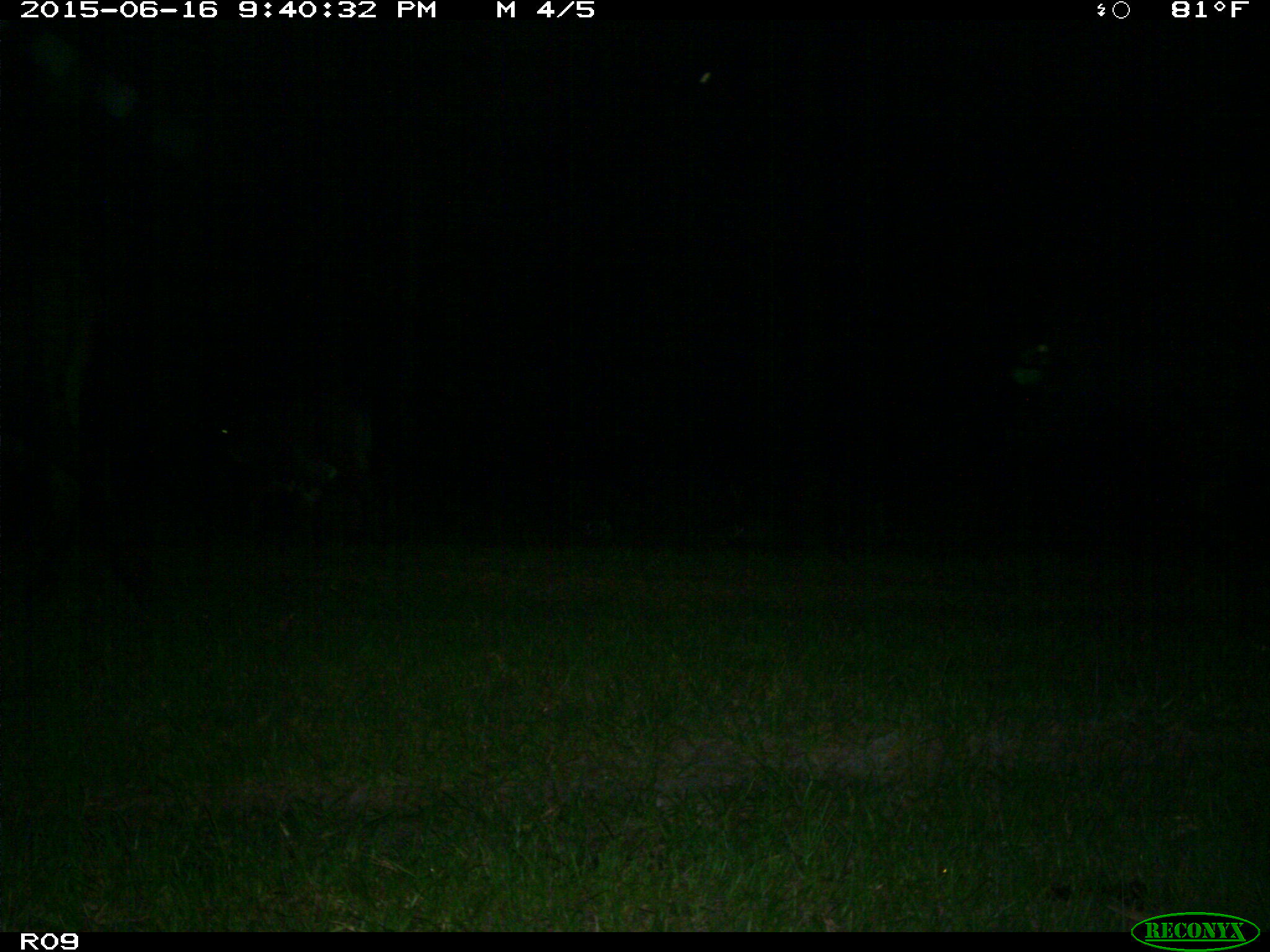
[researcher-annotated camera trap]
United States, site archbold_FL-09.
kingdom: Animalia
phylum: Chordata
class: Mammalia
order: Artiodactyla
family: Bovidae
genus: Bos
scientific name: Bos taurus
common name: domestic cow